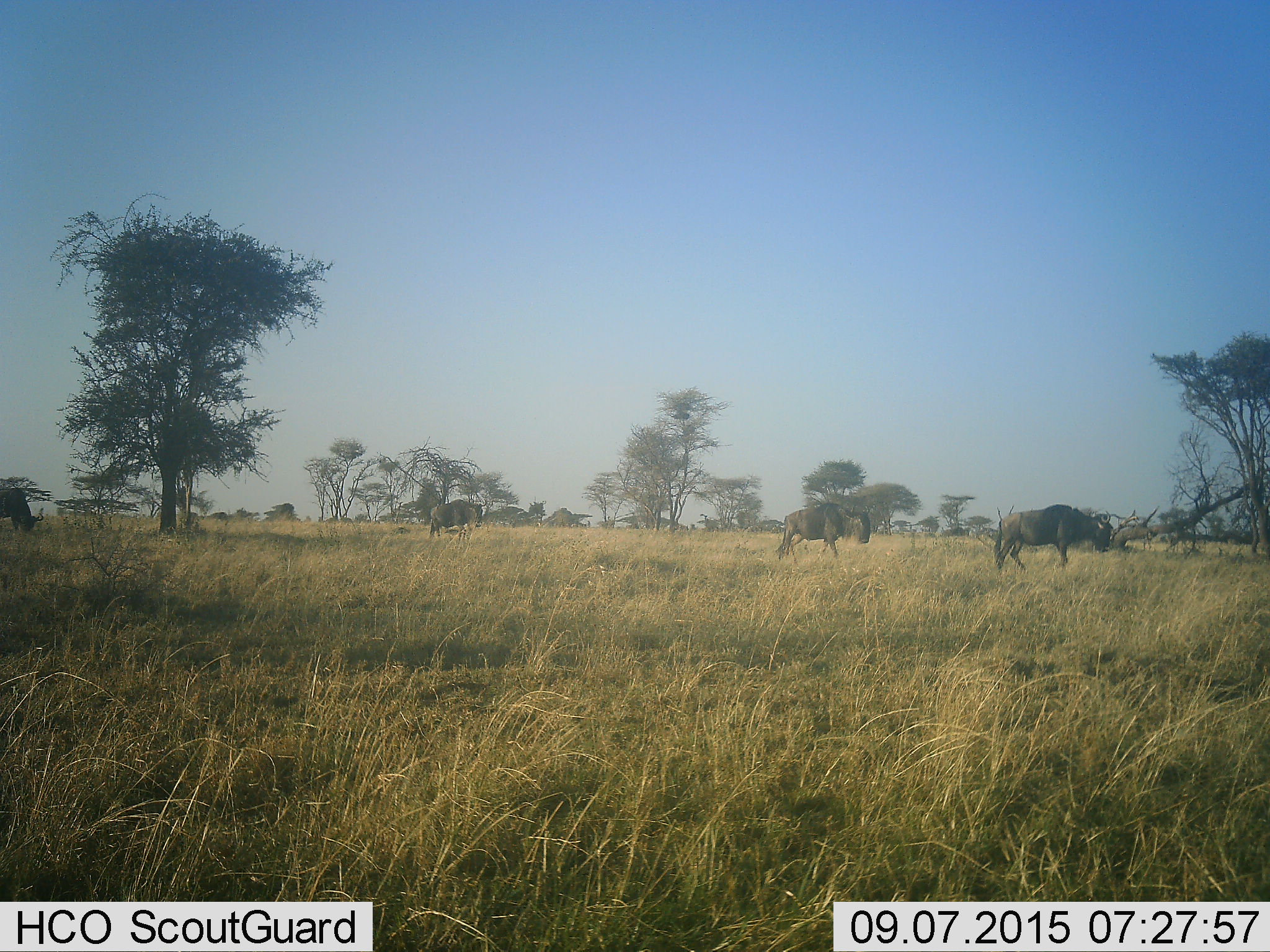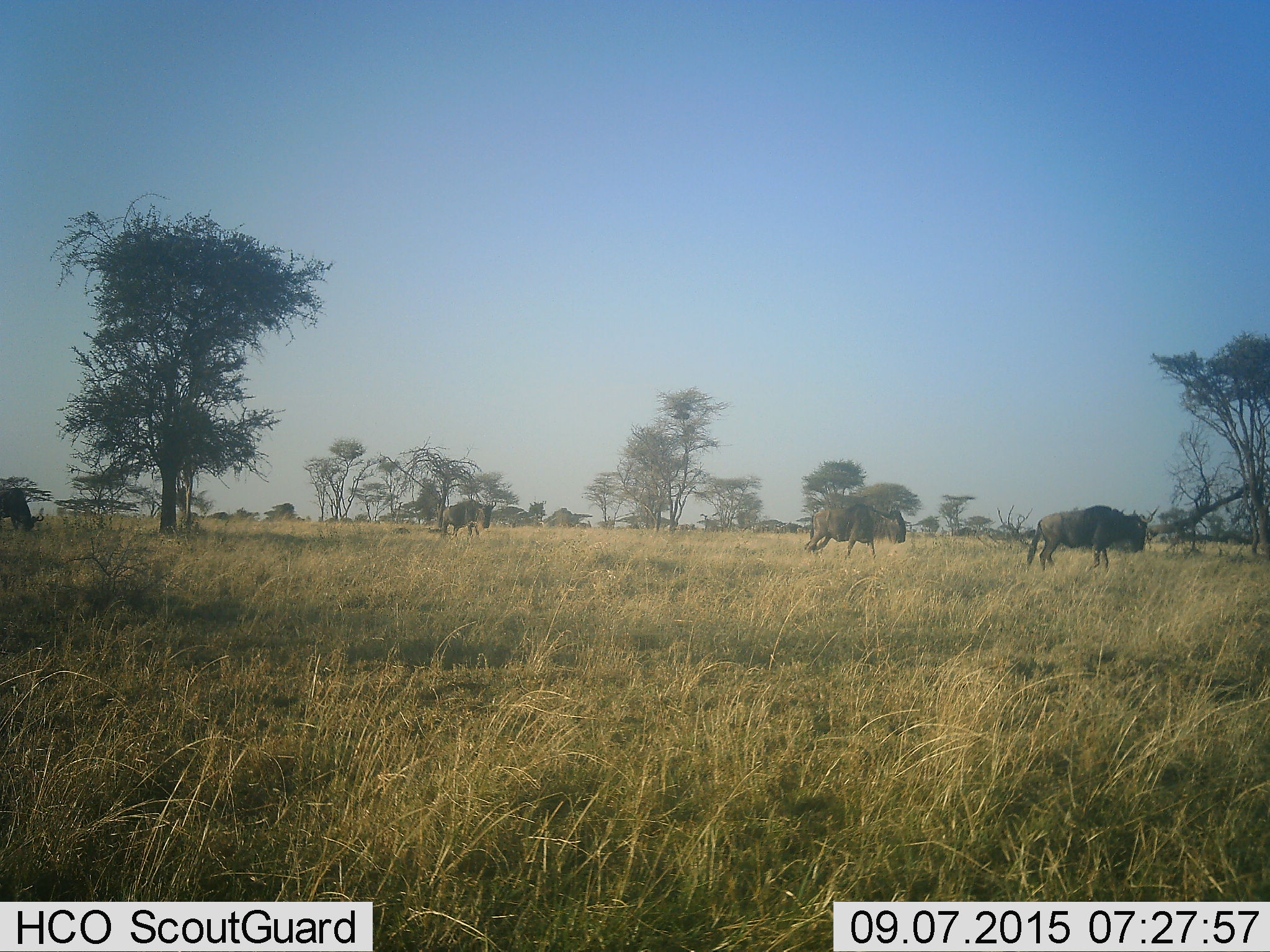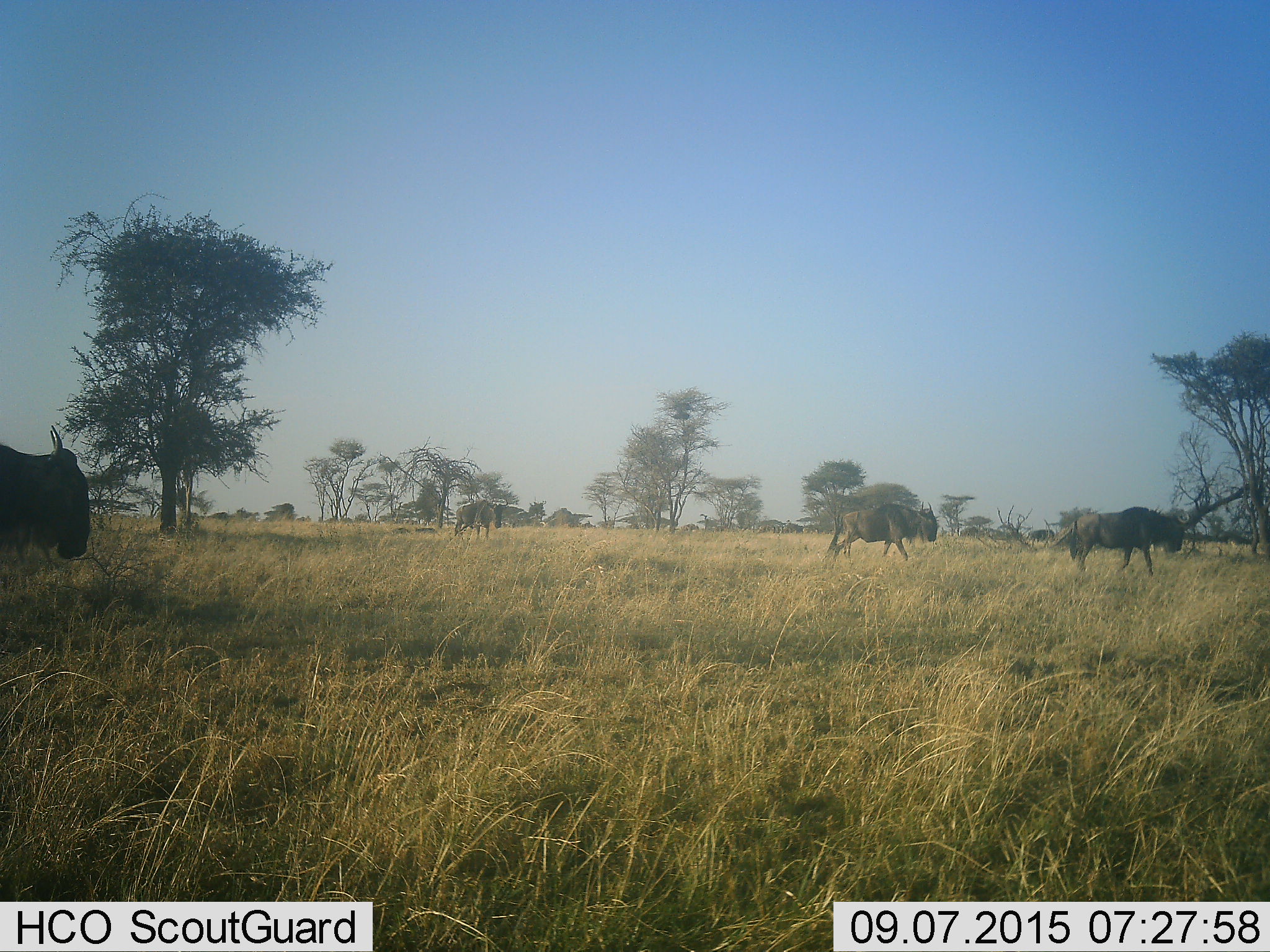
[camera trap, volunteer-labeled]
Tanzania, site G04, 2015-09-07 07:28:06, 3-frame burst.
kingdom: Animalia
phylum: Chordata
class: Mammalia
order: Artiodactyla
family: Bovidae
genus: Connochaetes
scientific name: Connochaetes taurinus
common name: blue wildebeest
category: wildebeest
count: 5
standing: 41%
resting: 0%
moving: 100%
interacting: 0%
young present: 0%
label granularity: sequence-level